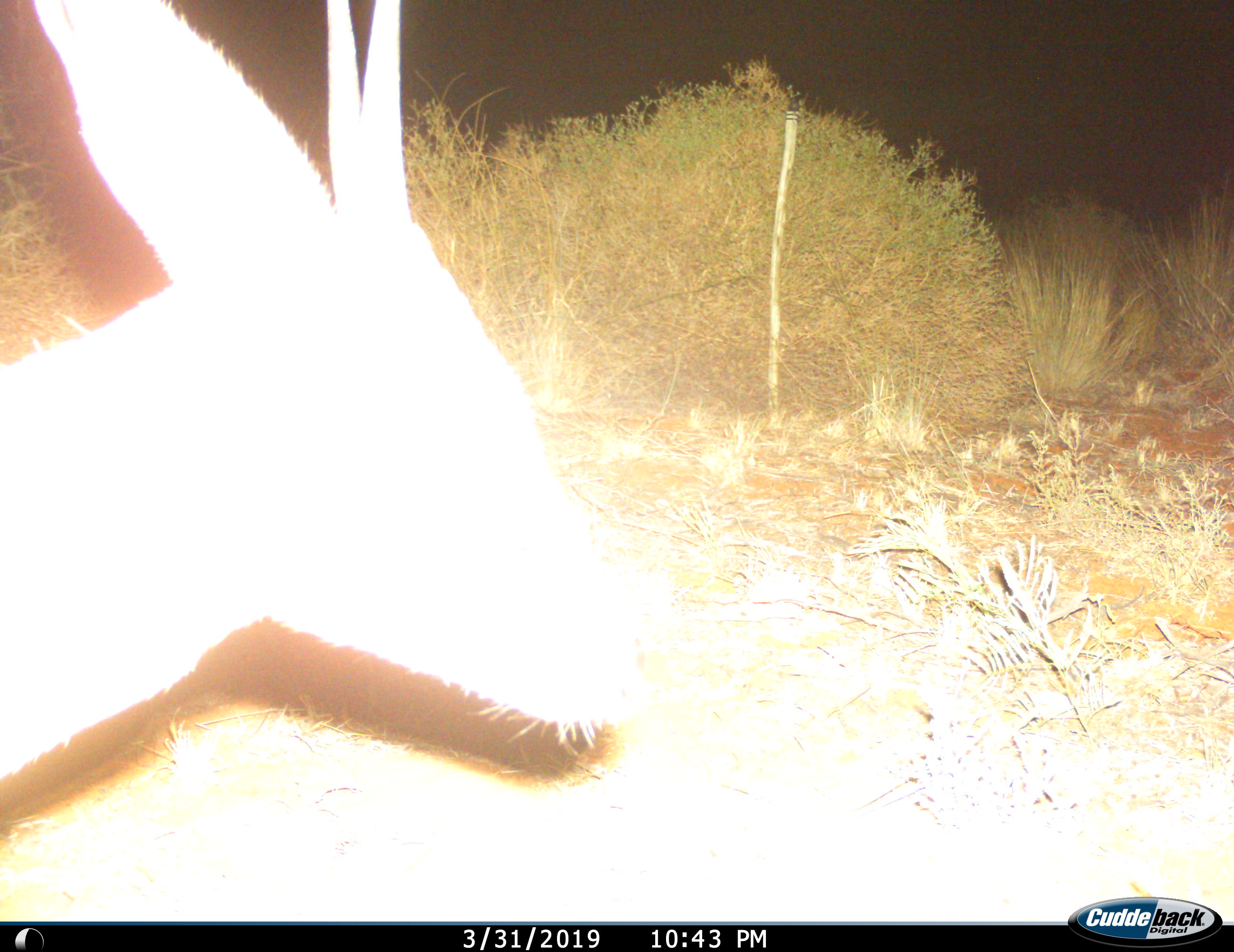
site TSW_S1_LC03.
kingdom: Animalia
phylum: Chordata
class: Mammalia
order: Artiodactyla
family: Bovidae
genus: Sylvicapra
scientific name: Sylvicapra grimmia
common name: common duiker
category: duikercommongrey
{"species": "duikercommongrey (common duiker) (Sylvicapra grimmia)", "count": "1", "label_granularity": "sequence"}